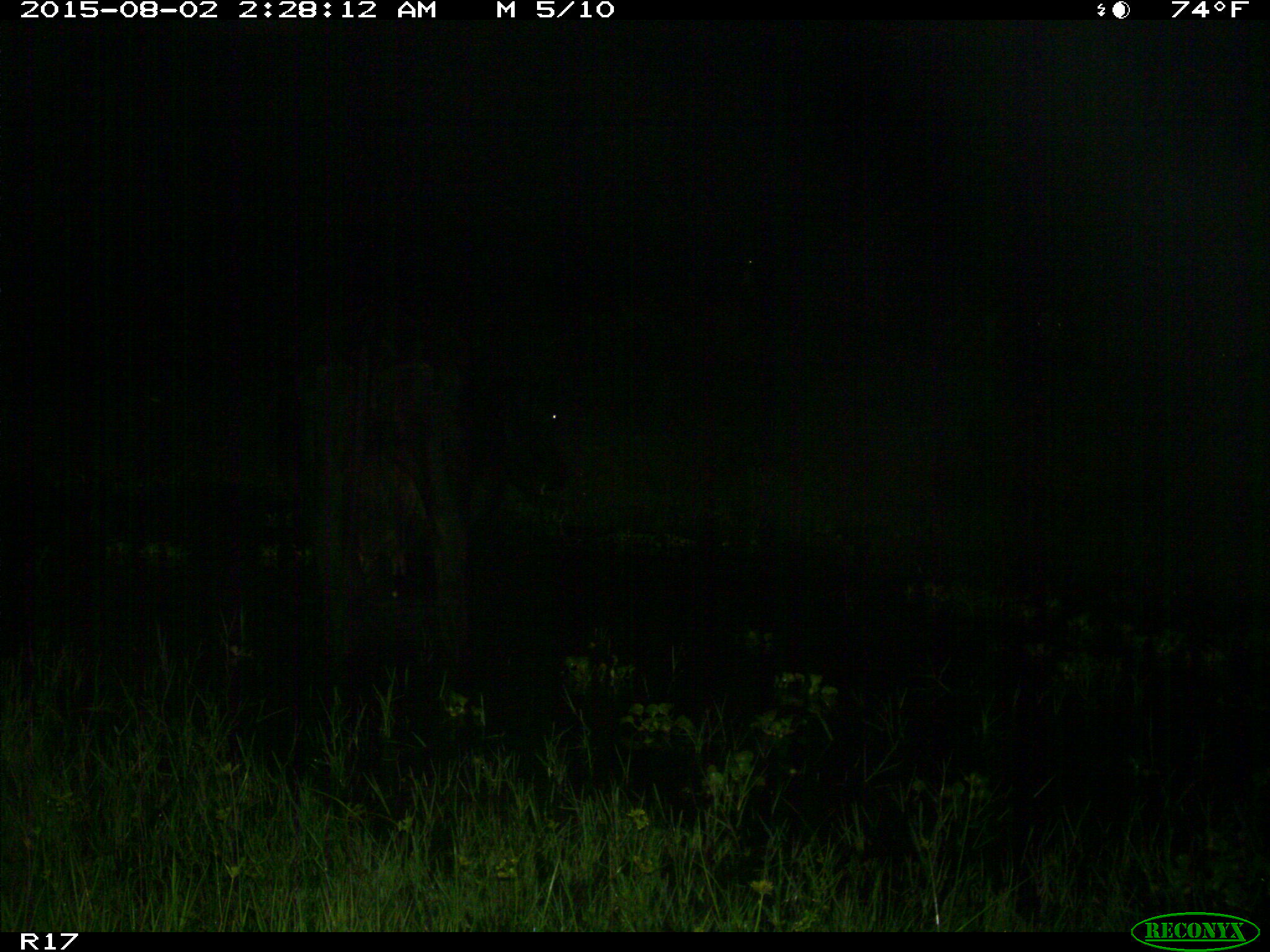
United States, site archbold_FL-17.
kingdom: Animalia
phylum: Chordata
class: Mammalia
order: Artiodactyla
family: Bovidae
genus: Bos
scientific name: Bos taurus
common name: domestic cow